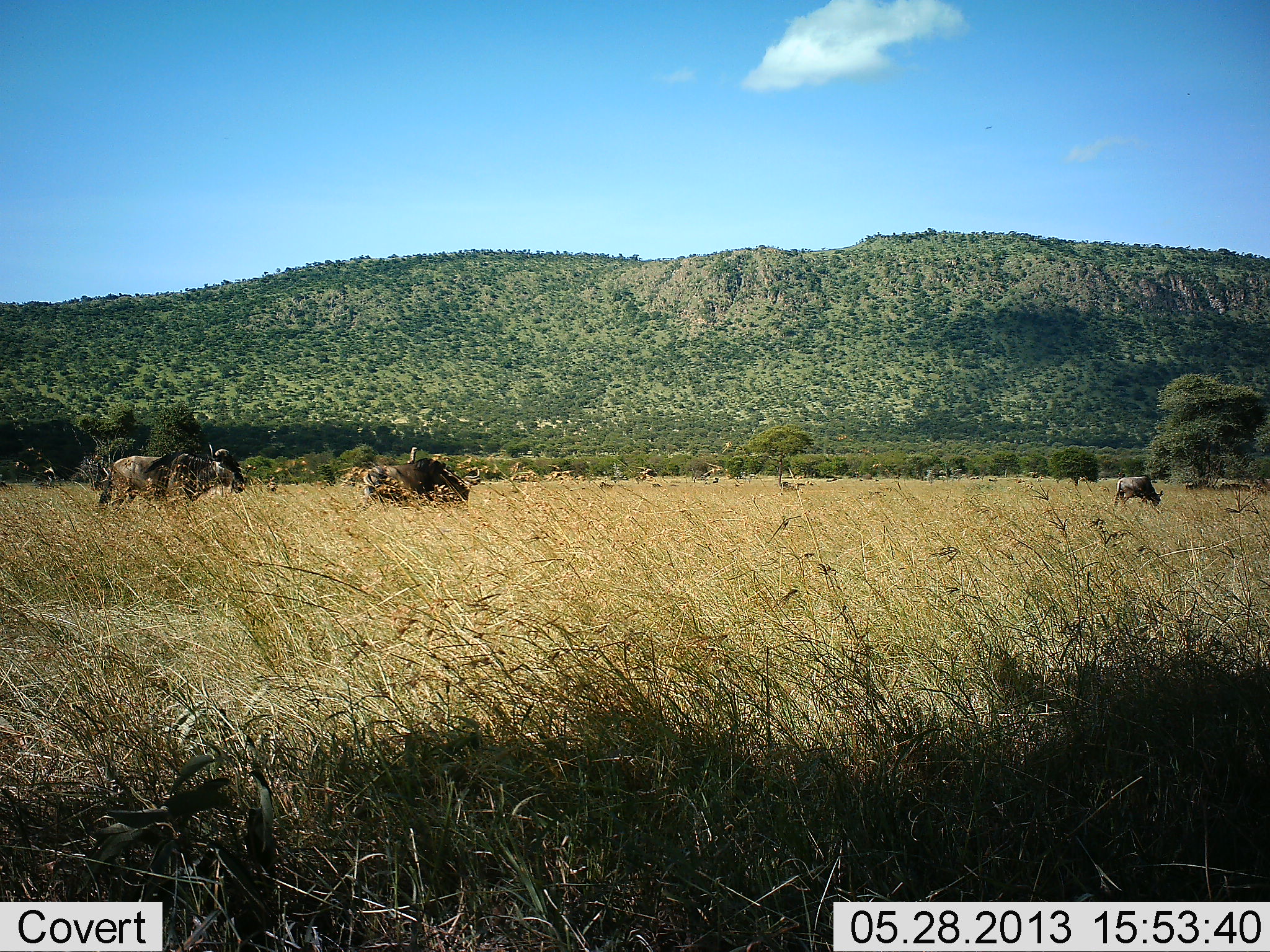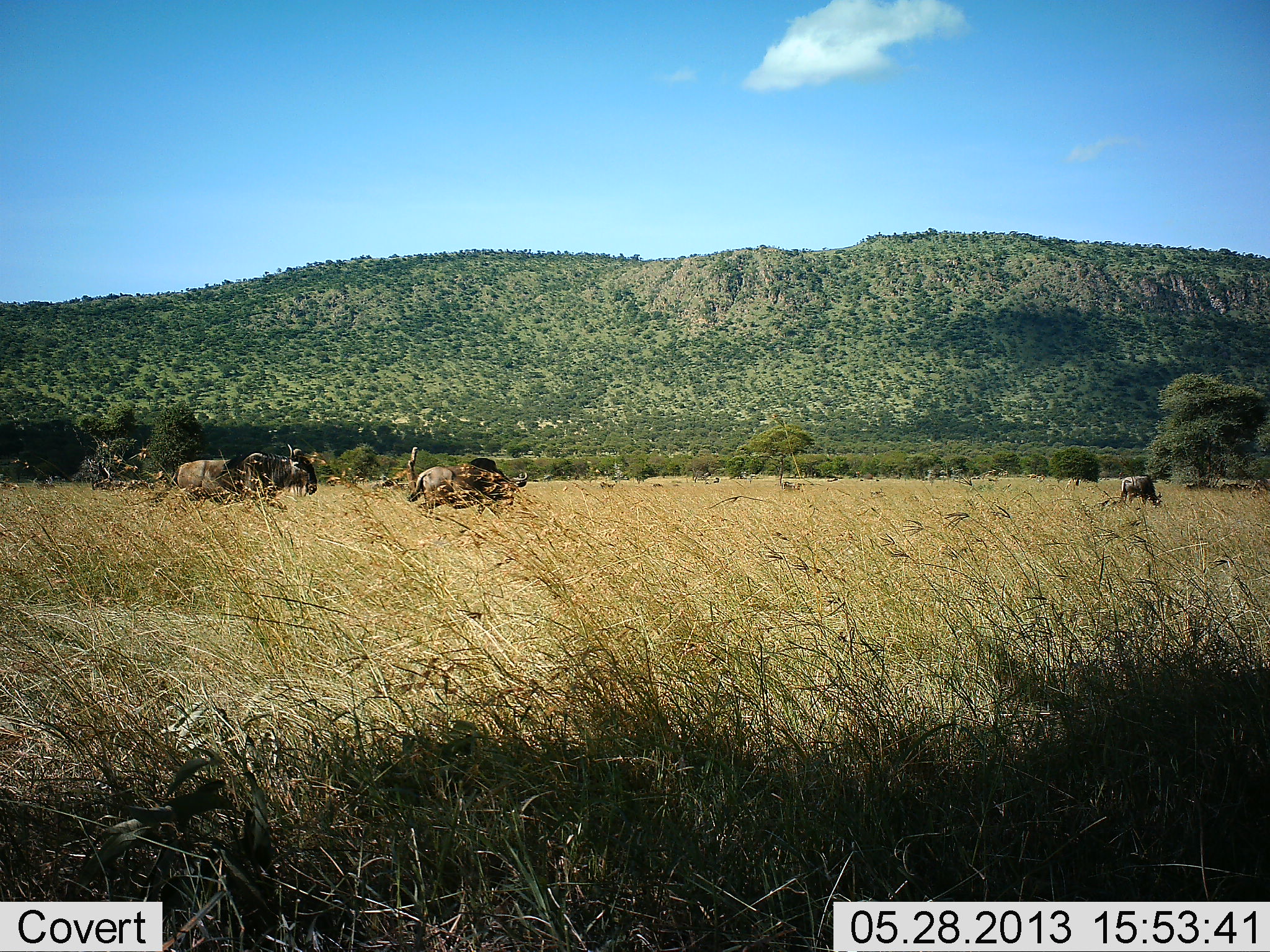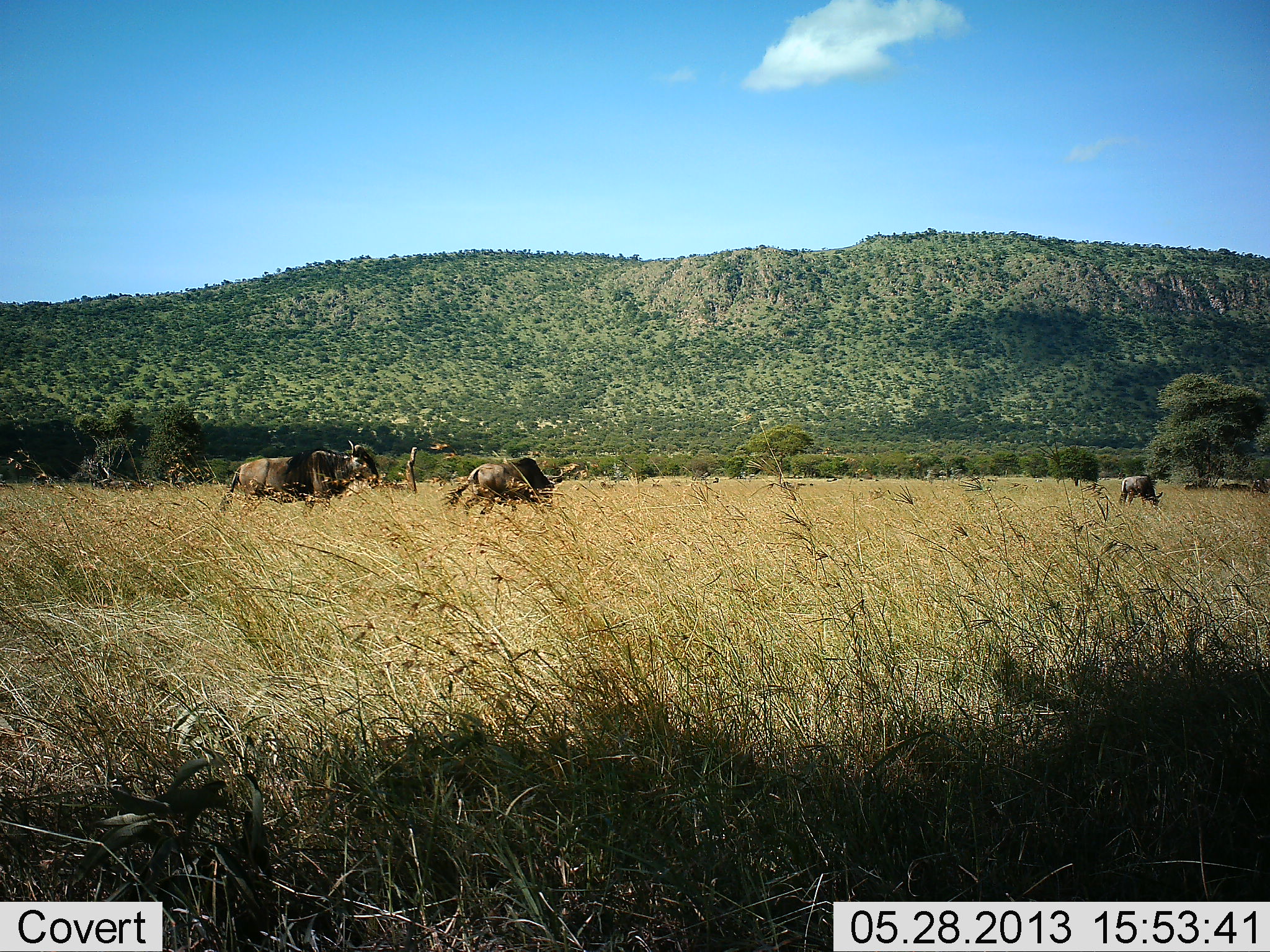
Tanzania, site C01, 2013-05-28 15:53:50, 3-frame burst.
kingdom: Animalia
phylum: Chordata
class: Mammalia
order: Artiodactyla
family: Bovidae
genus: Connochaetes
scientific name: Connochaetes taurinus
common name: blue wildebeest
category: wildebeest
Wildebeest (blue wildebeest) (Connochaetes taurinus), count 3. Behavior (volunteer vote fractions): standing 20%, resting 0%, moving 100%, interacting 0%. Young present (vote fraction): 0%. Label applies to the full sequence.